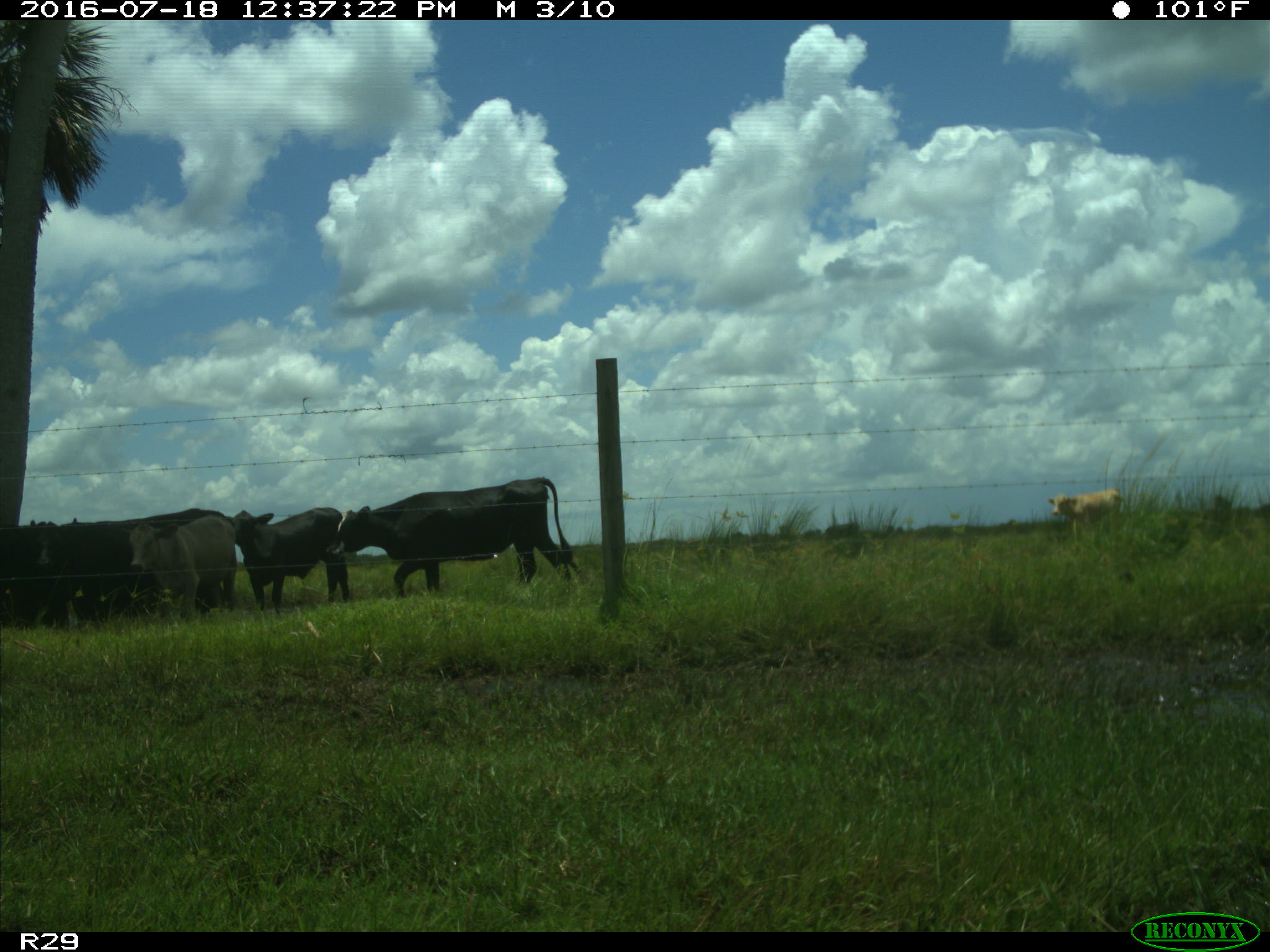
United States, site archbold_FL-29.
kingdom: Animalia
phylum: Chordata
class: Mammalia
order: Artiodactyla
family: Bovidae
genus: Bos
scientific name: Bos taurus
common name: domestic cow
Bos taurus (domestic cow).